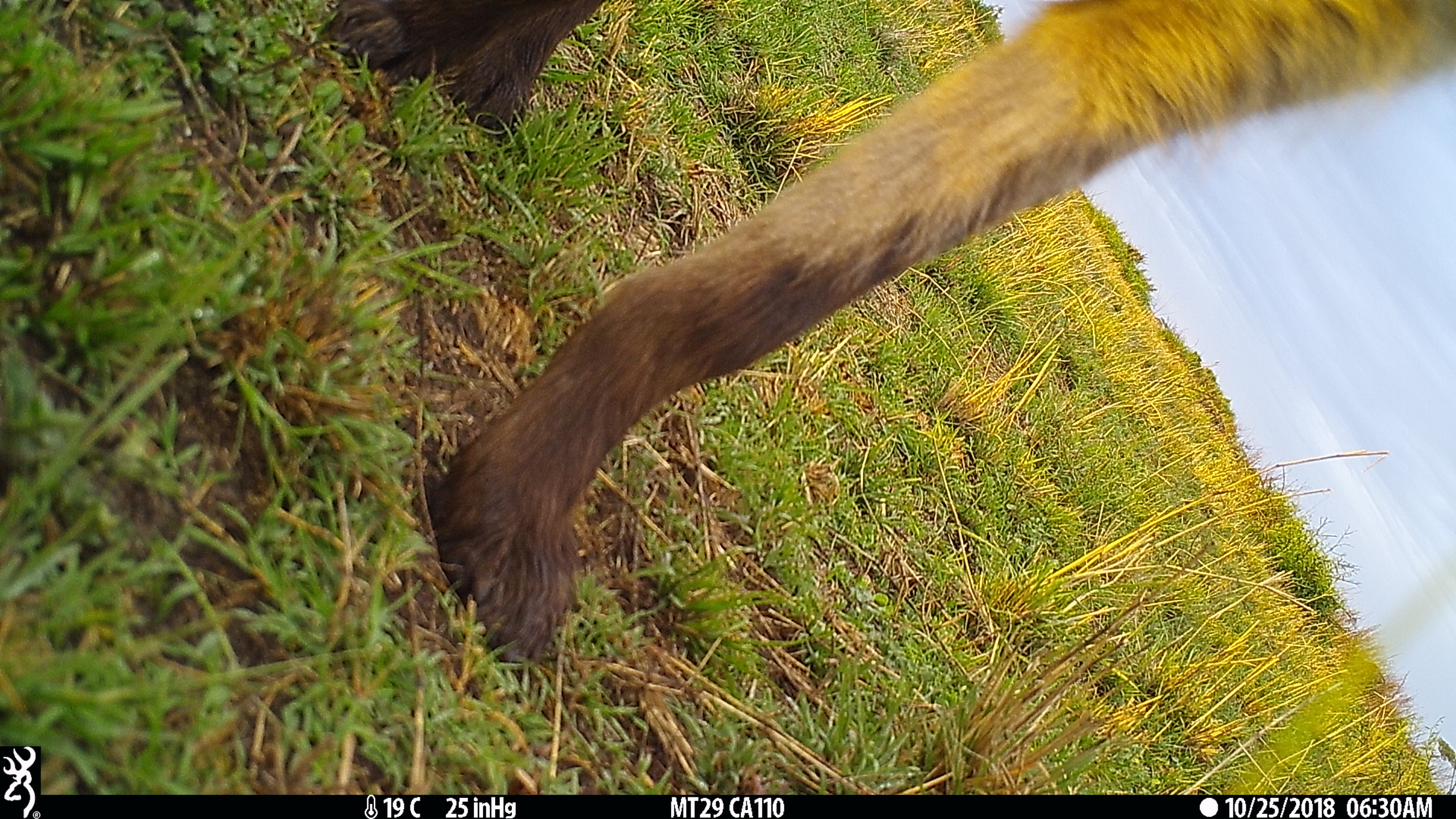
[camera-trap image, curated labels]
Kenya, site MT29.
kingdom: Animalia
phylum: Chordata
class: Mammalia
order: Carnivora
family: Hyaenidae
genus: Crocuta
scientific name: Crocuta crocuta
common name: spotted hyena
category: hyena spotted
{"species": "hyena spotted (spotted hyena) (Crocuta crocuta)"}